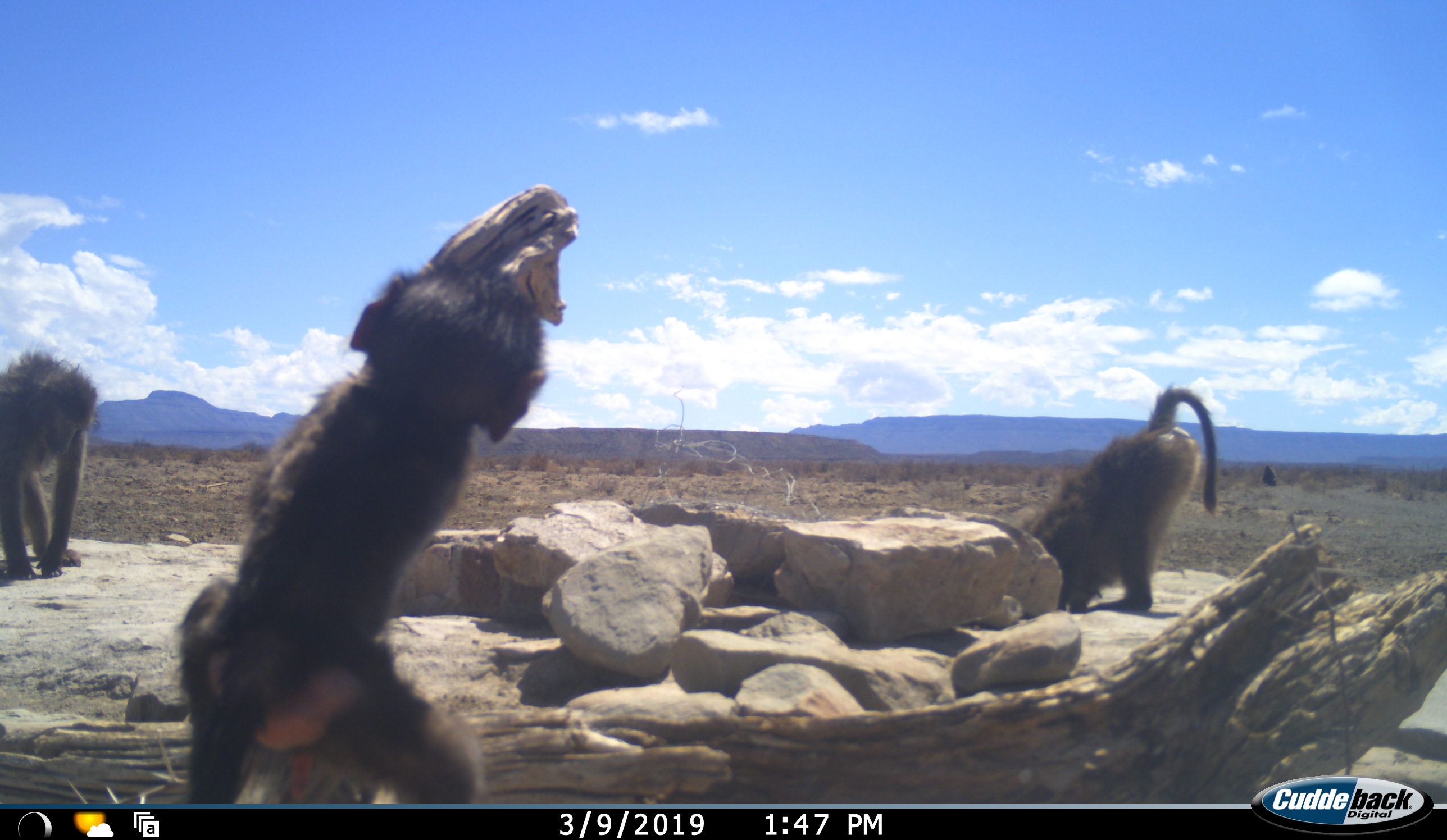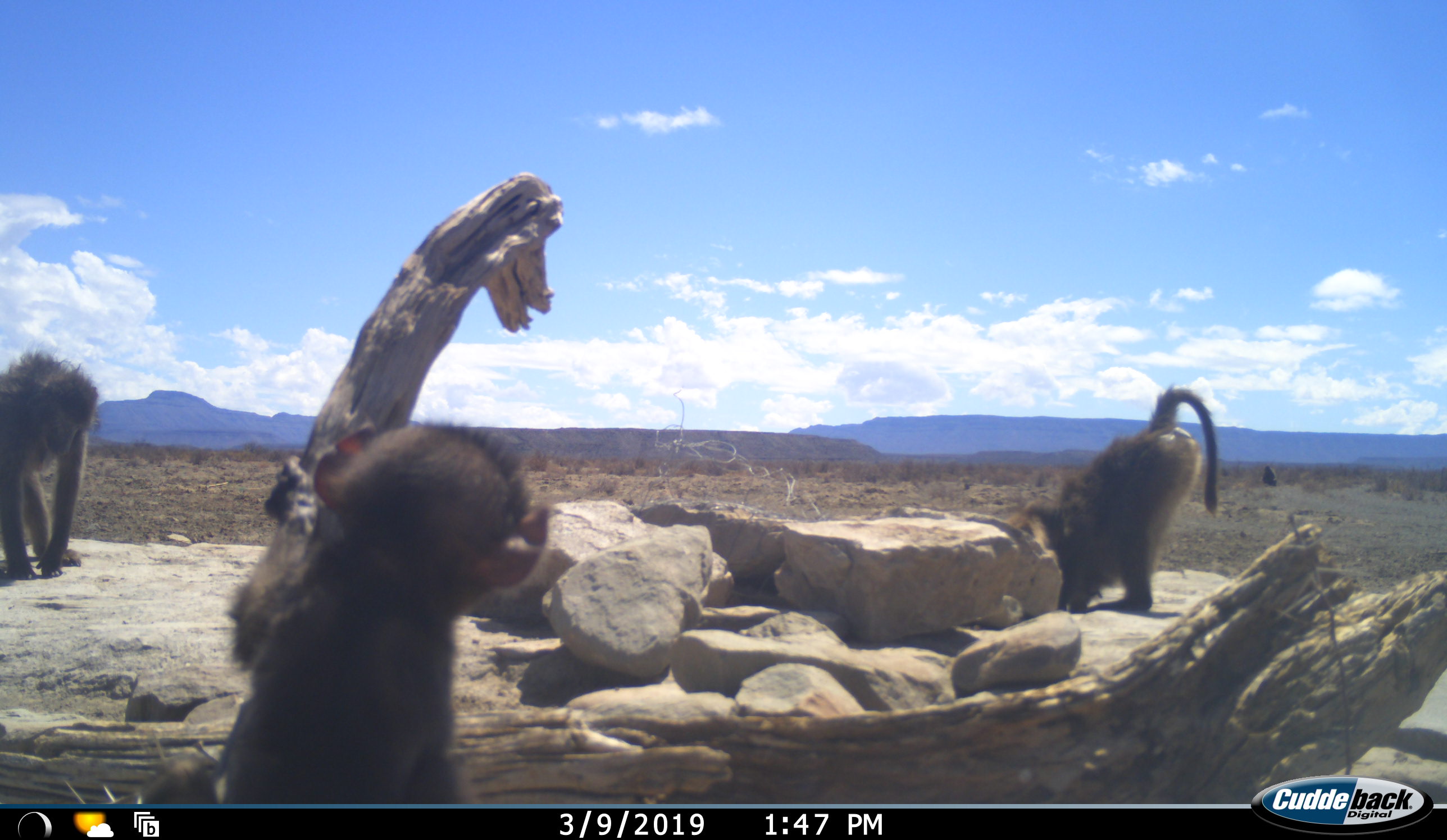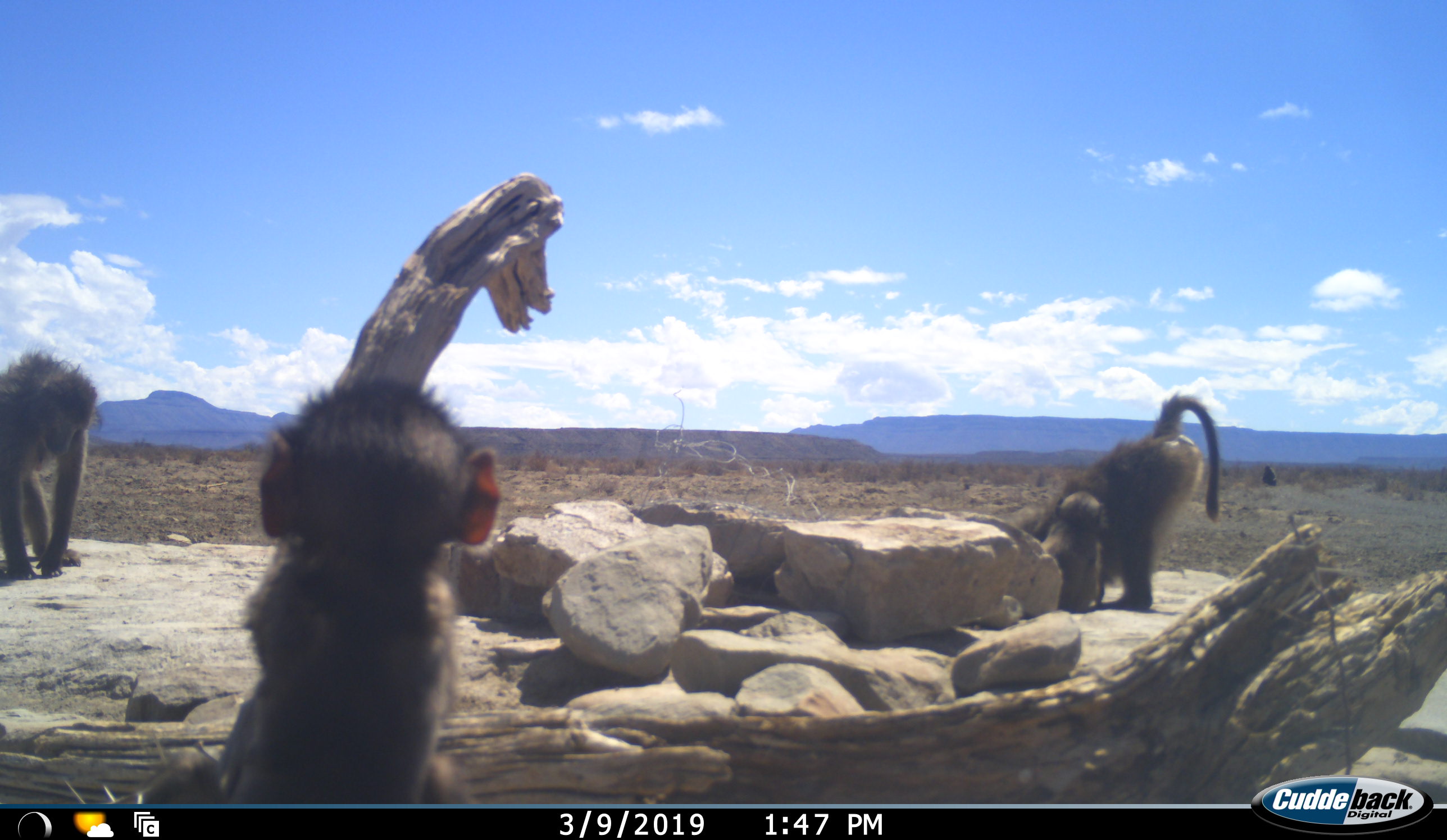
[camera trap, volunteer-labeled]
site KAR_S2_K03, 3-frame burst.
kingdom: Animalia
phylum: Chordata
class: Mammalia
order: Primates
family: Cercopithecidae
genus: Papio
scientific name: Papio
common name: baboon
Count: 5.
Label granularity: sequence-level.